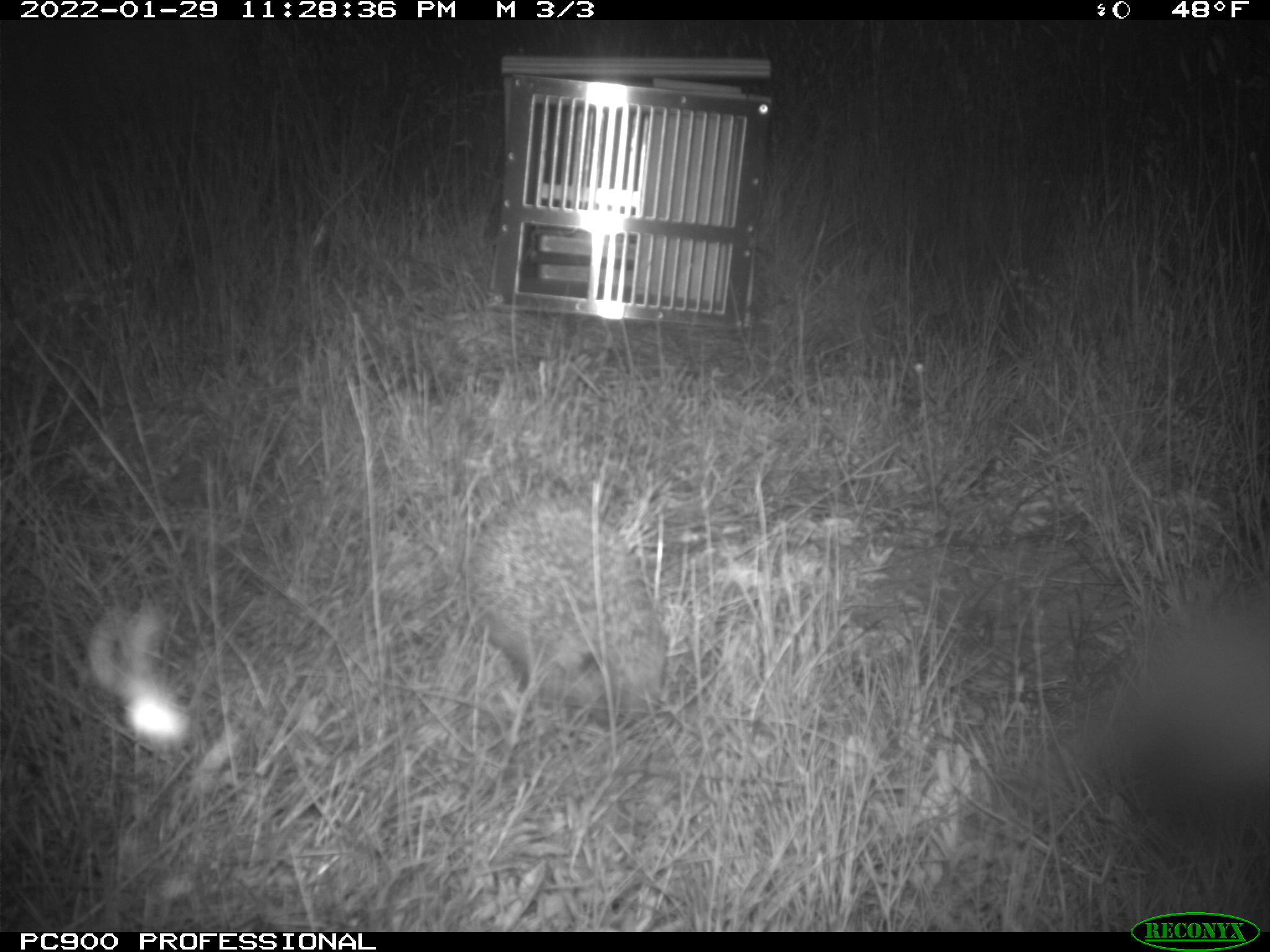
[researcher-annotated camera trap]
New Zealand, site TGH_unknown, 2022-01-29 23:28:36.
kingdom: Animalia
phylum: Chordata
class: Mammalia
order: Eulipotyphla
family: Erinaceidae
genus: Erinaceus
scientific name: Erinaceus europaeus europaeus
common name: european hedgehog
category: hedgehog